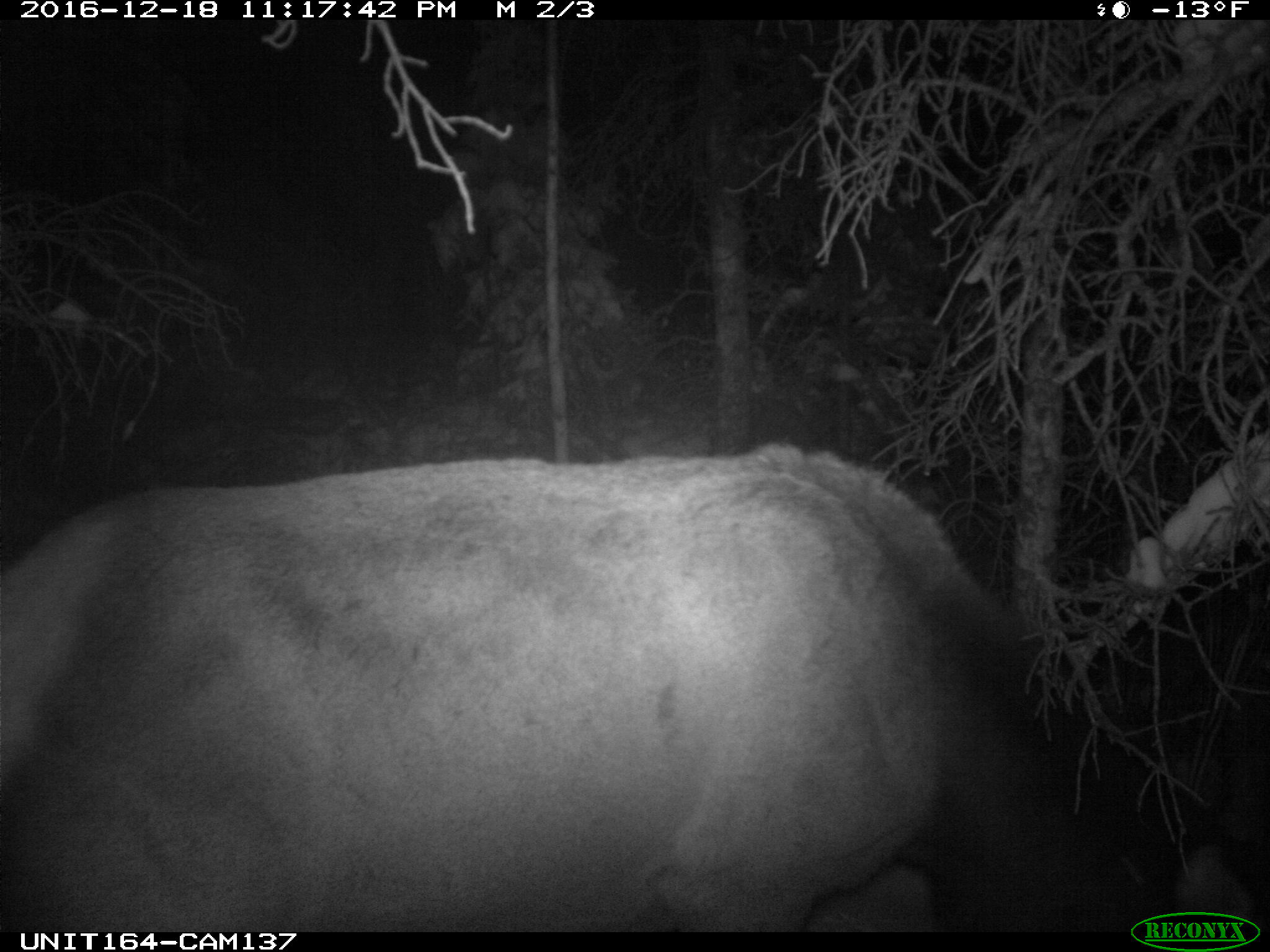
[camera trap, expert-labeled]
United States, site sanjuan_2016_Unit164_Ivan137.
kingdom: Animalia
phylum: Chordata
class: Mammalia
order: Artiodactyla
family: Cervidae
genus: Cervus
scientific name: Cervus elaphus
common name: red deer